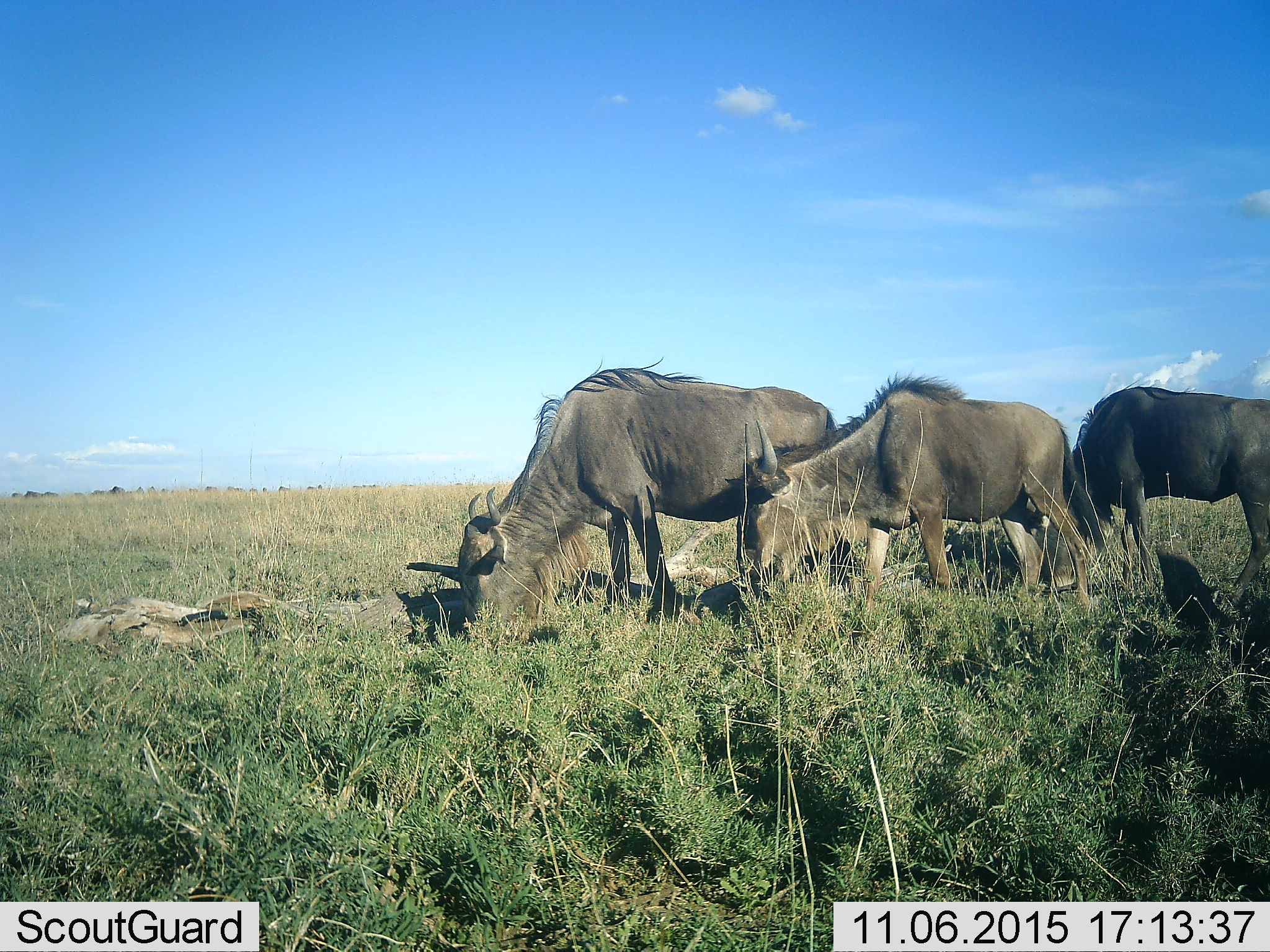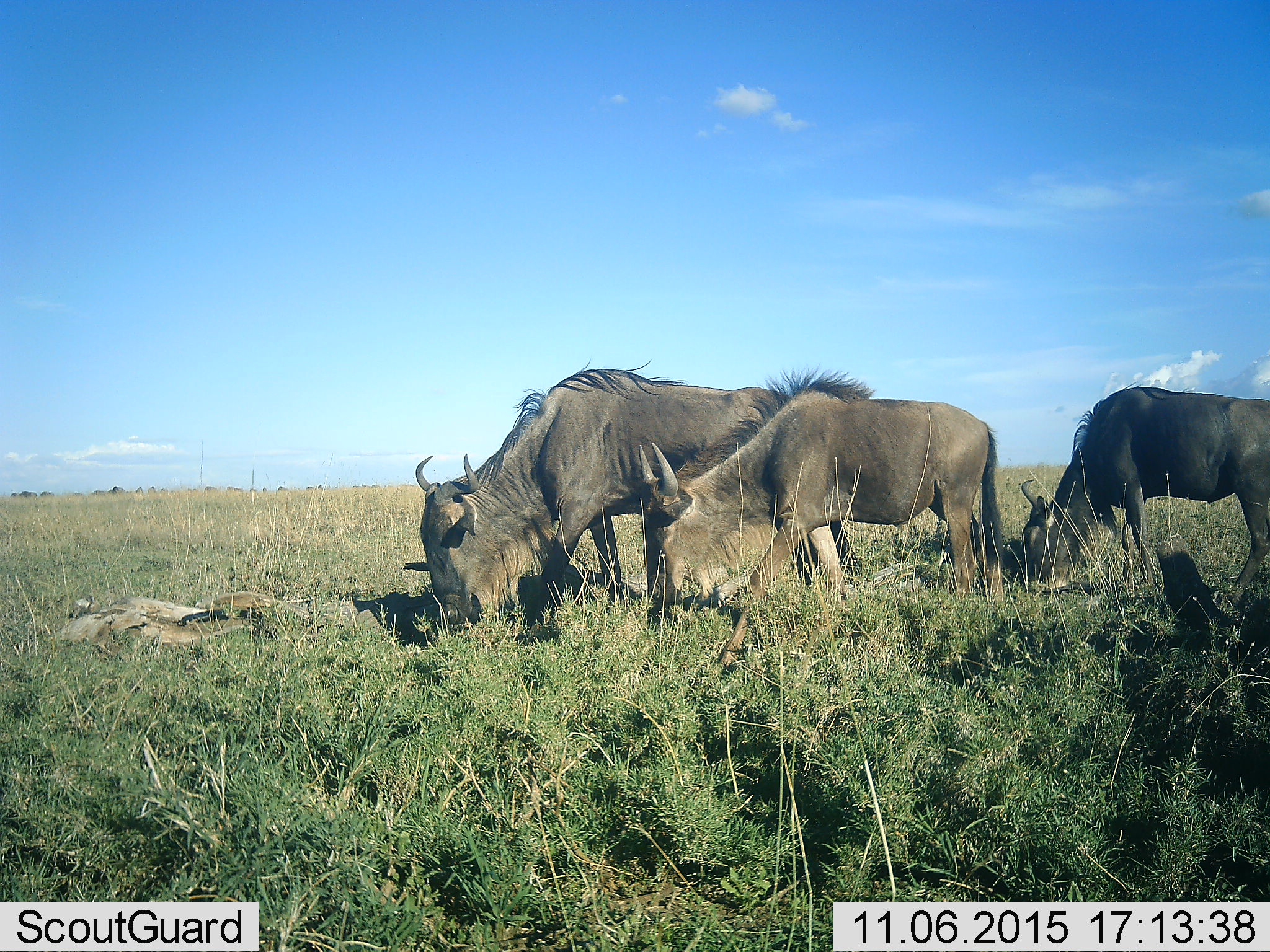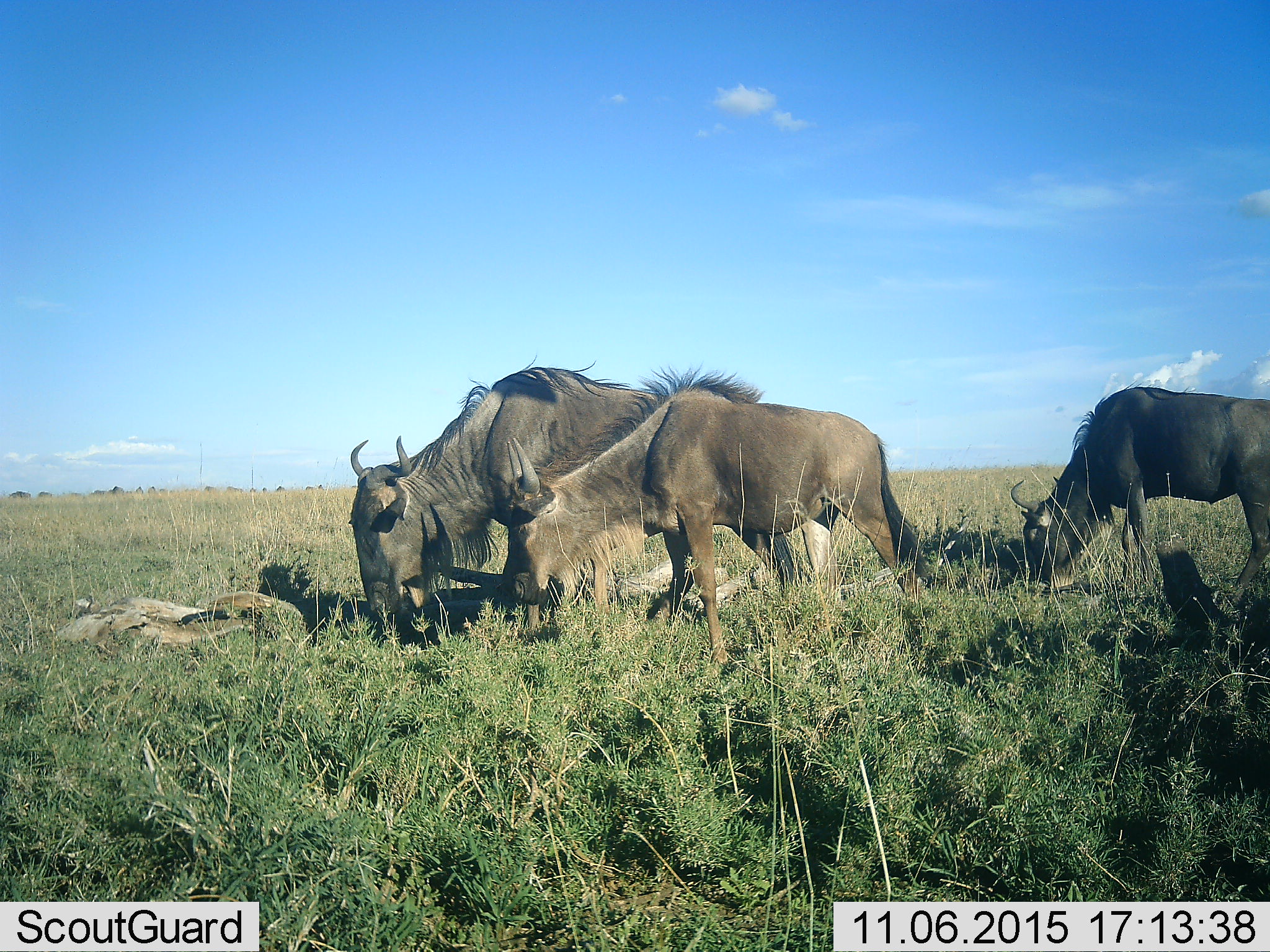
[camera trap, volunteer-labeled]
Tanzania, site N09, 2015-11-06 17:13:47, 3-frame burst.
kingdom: Animalia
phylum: Chordata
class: Mammalia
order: Artiodactyla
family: Bovidae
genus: Connochaetes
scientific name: Connochaetes taurinus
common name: blue wildebeest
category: wildebeest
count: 3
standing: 25%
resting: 0%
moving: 38%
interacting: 12%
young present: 12%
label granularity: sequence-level